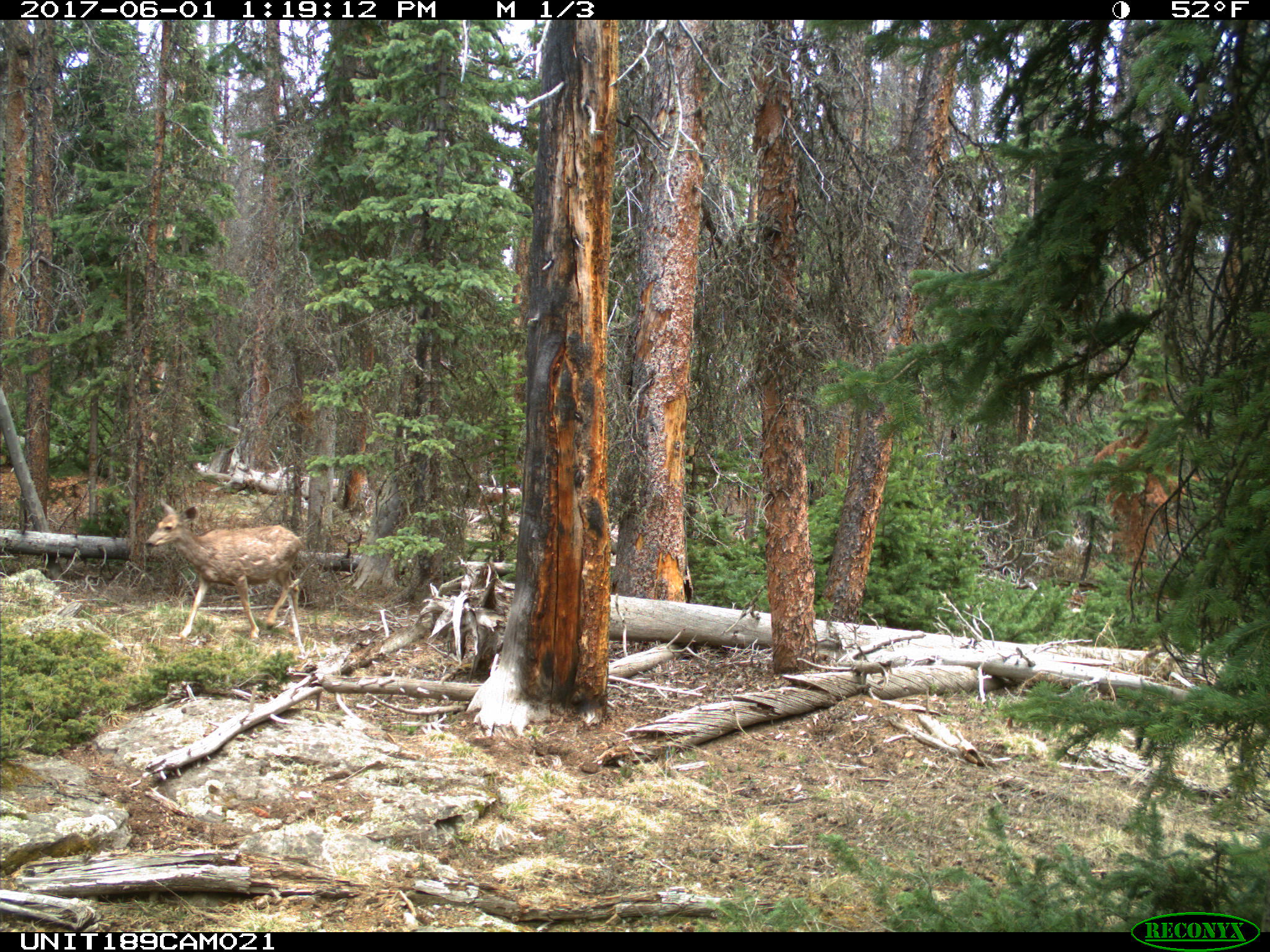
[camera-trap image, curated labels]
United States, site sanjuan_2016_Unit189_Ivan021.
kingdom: Animalia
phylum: Chordata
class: Mammalia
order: Artiodactyla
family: Cervidae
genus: Odocoileus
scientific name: Odocoileus hemionus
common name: mule deer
Odocoileus hemionus (mule deer).